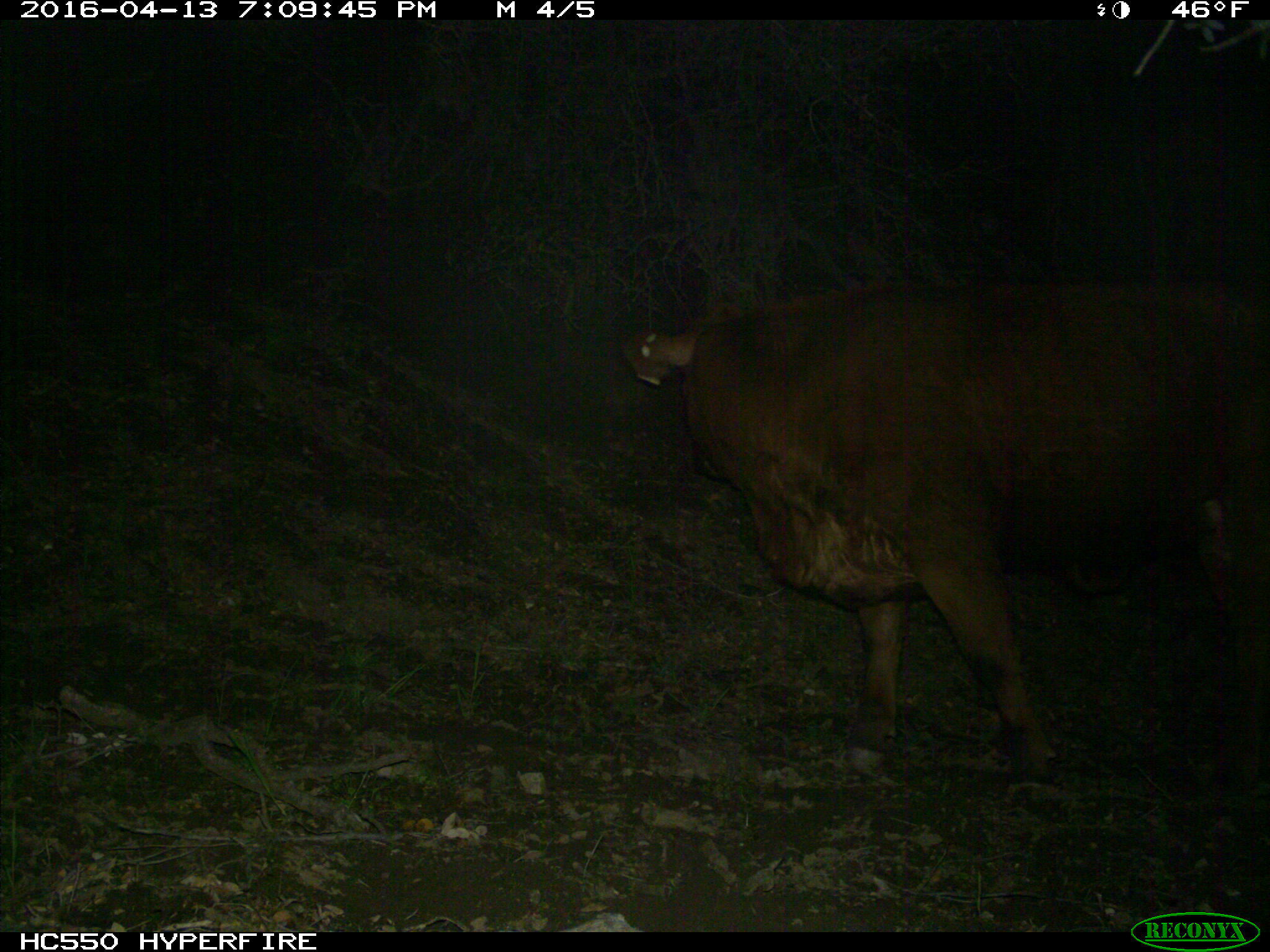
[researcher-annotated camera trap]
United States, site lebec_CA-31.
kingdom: Animalia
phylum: Chordata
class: Mammalia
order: Artiodactyla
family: Bovidae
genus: Bos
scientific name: Bos taurus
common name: domestic cow